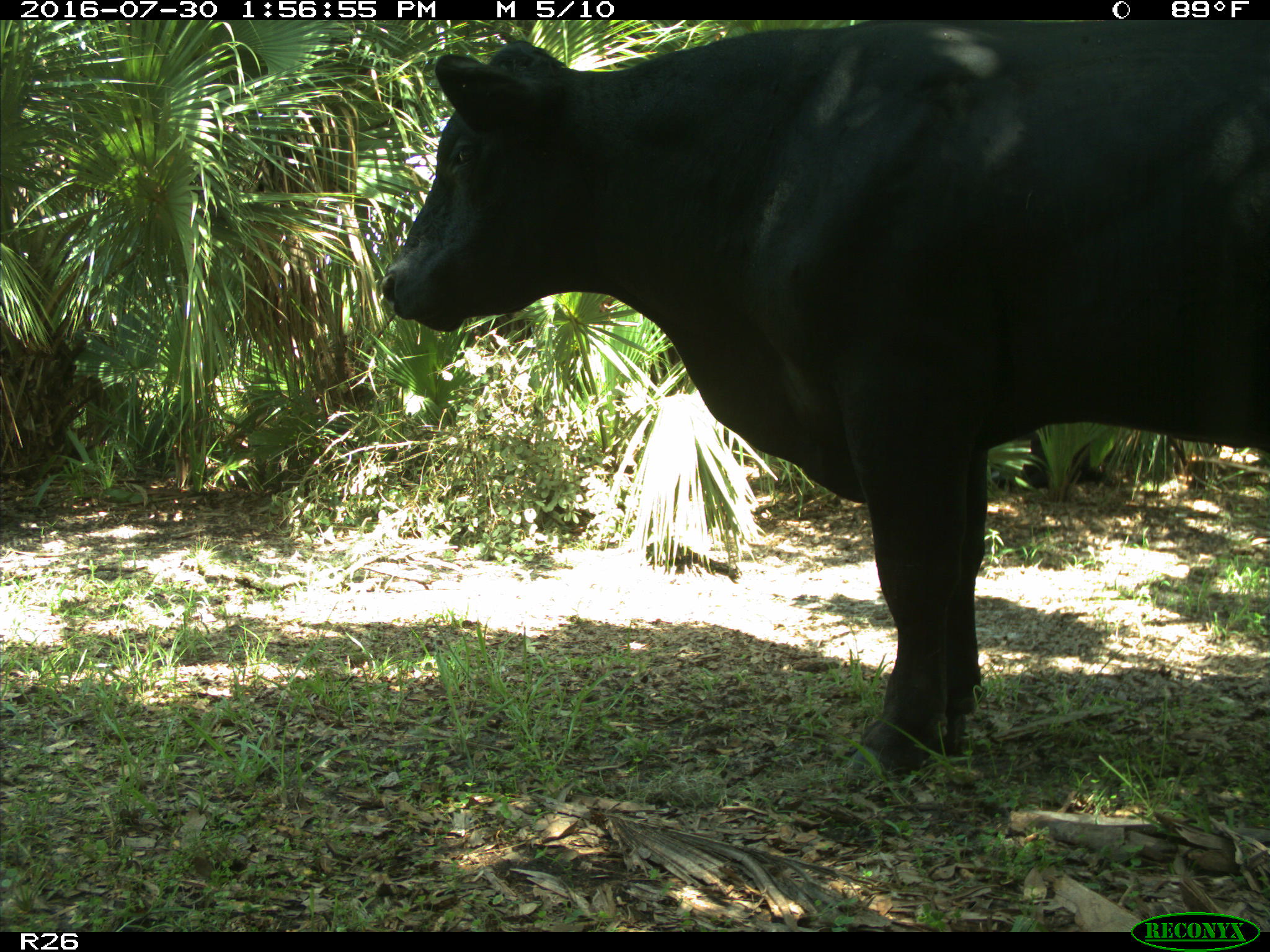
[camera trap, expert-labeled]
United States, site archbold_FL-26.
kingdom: Animalia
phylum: Chordata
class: Mammalia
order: Artiodactyla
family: Bovidae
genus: Bos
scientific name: Bos taurus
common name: domestic cow